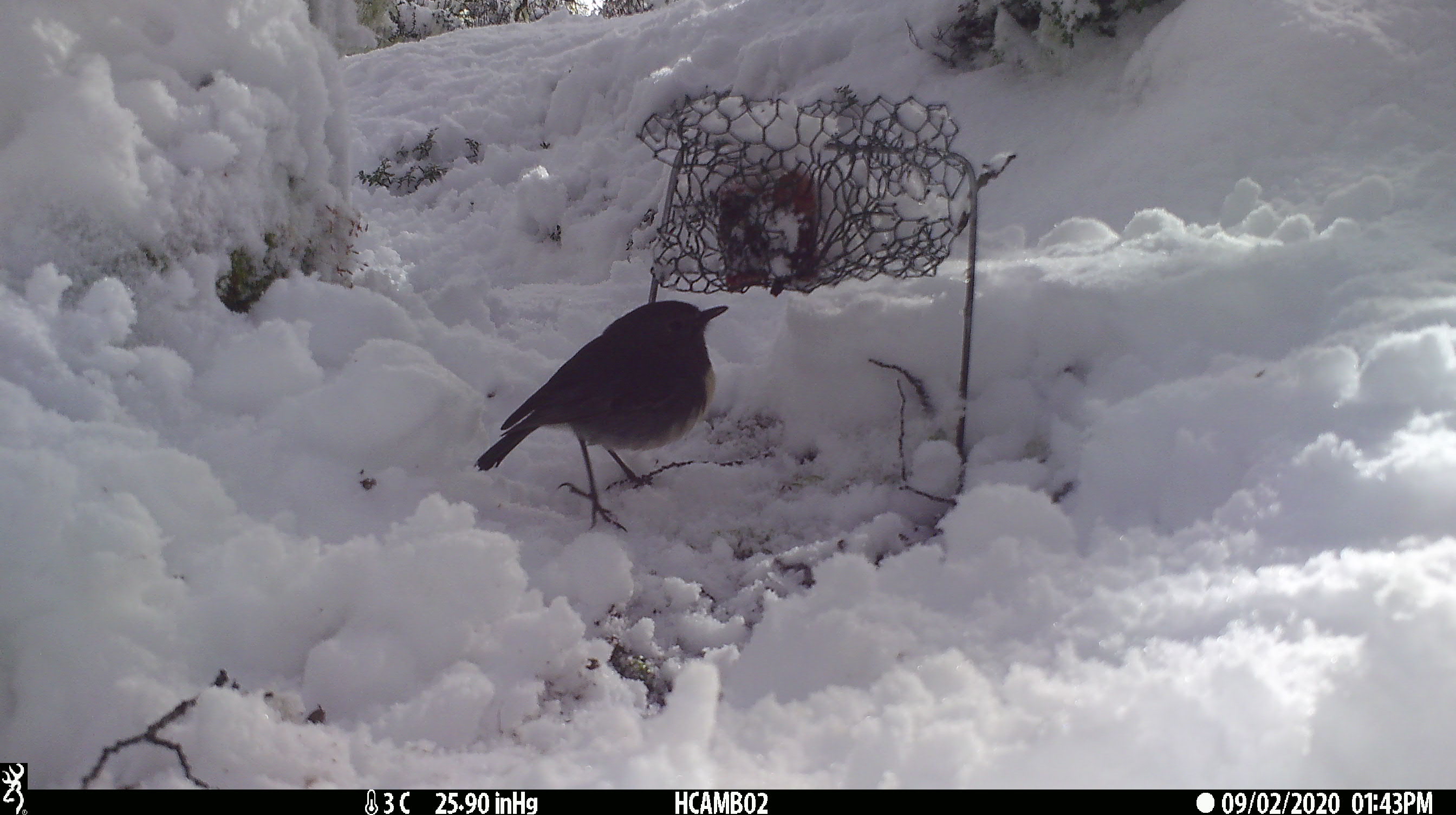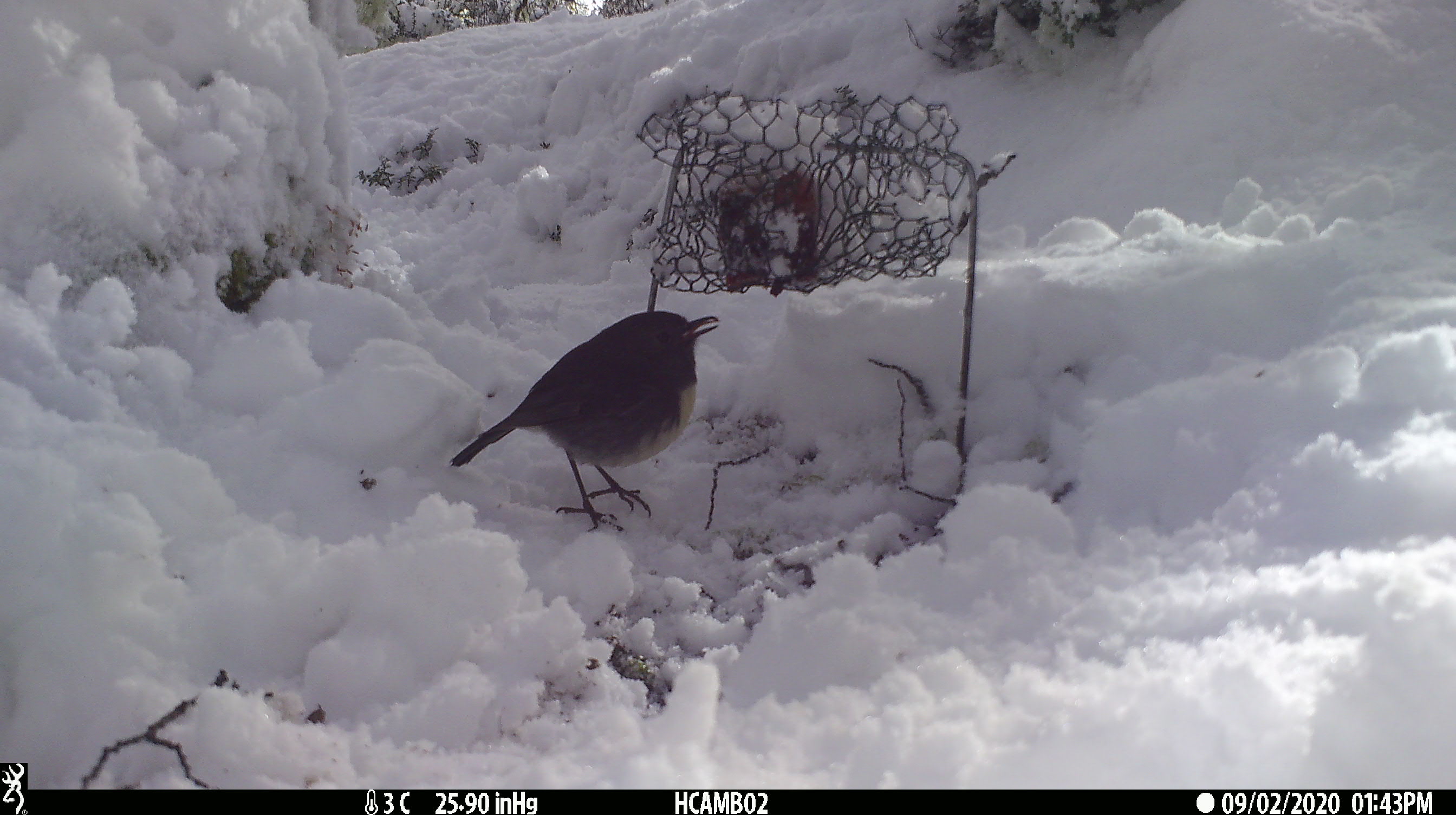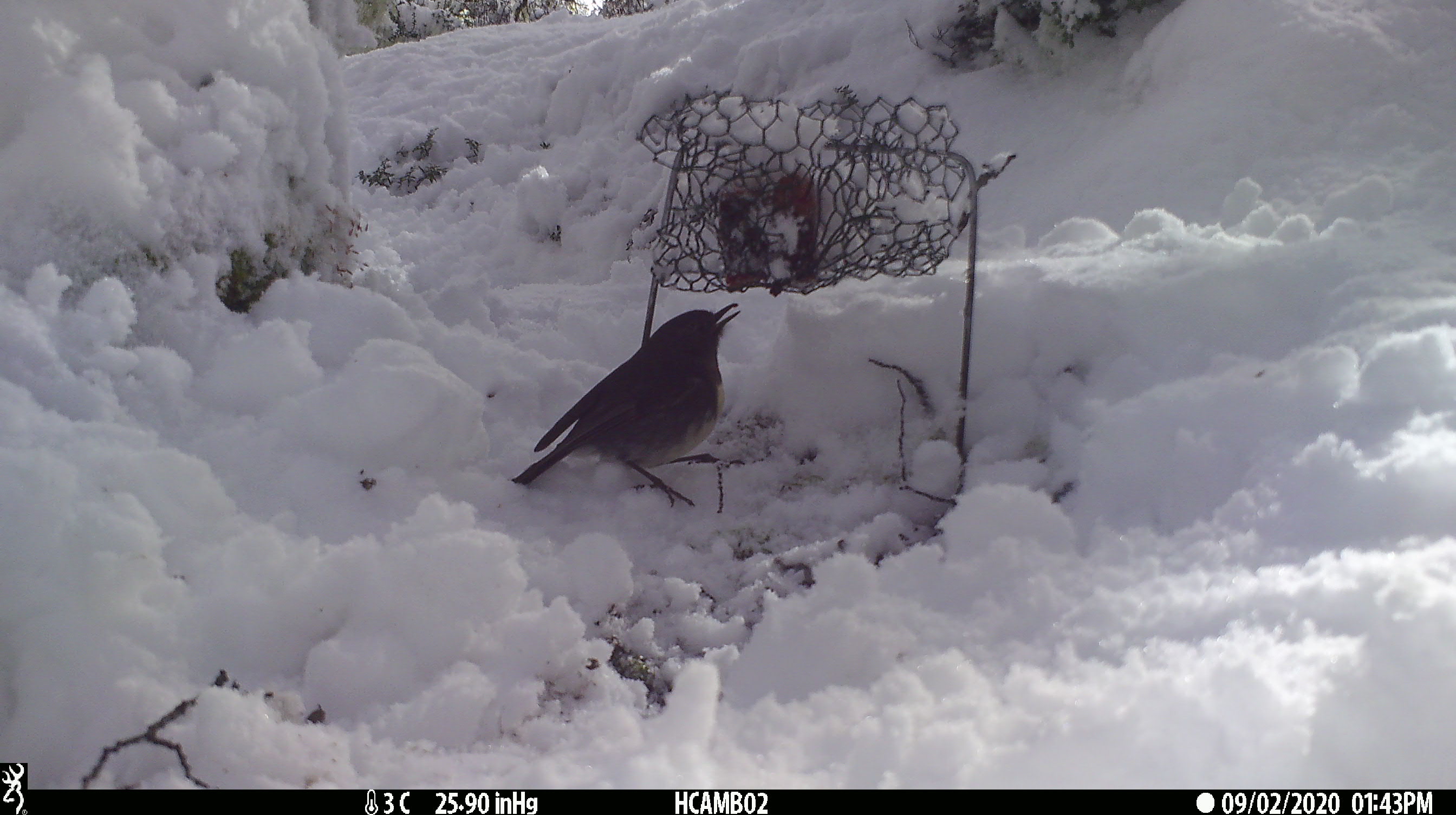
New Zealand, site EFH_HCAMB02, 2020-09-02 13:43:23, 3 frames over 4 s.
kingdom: Animalia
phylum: Chordata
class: Aves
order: Passeriformes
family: Petroicidae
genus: Petroica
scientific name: Petroica australis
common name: new zealand robin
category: robin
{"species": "robin (new zealand robin) (Petroica australis)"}